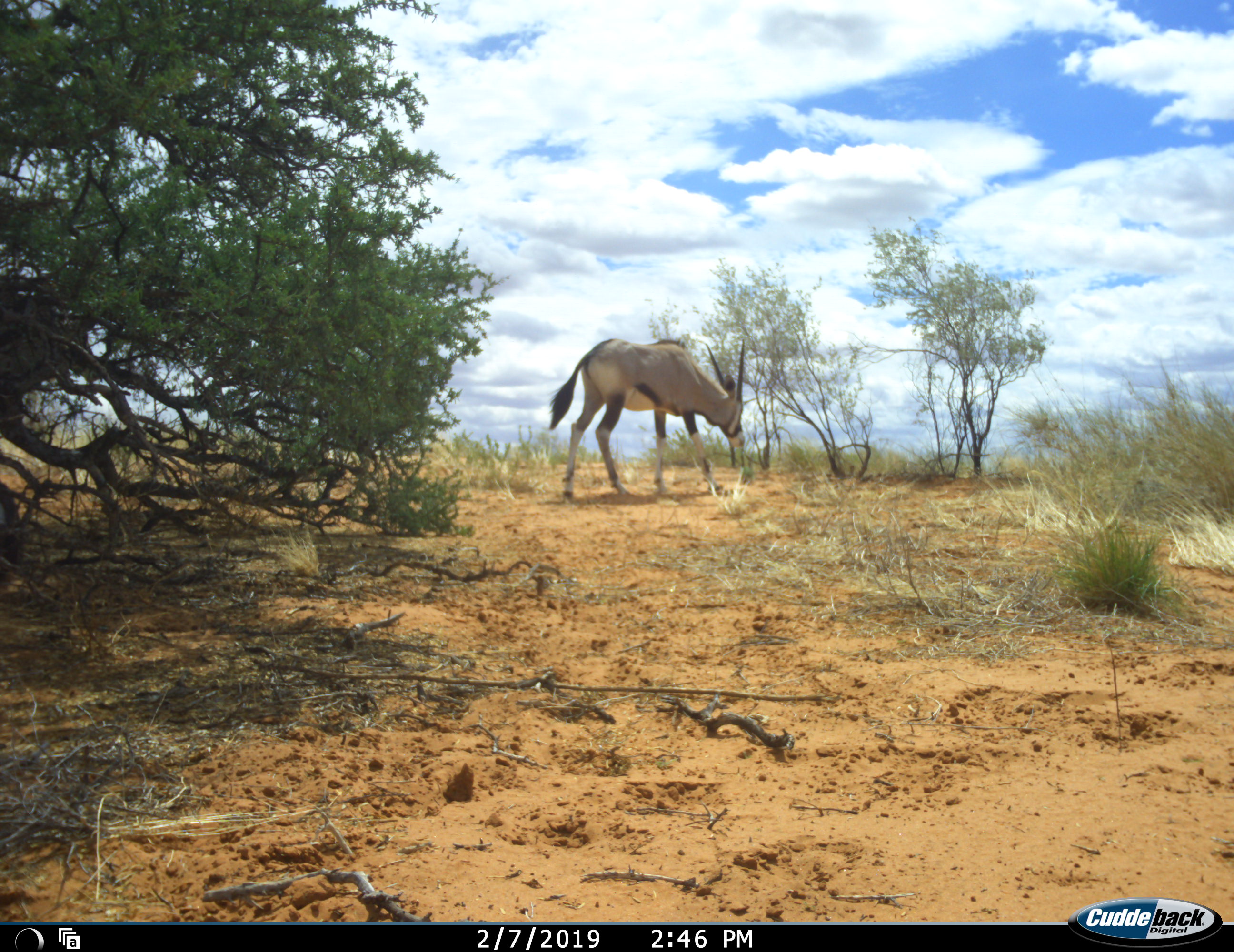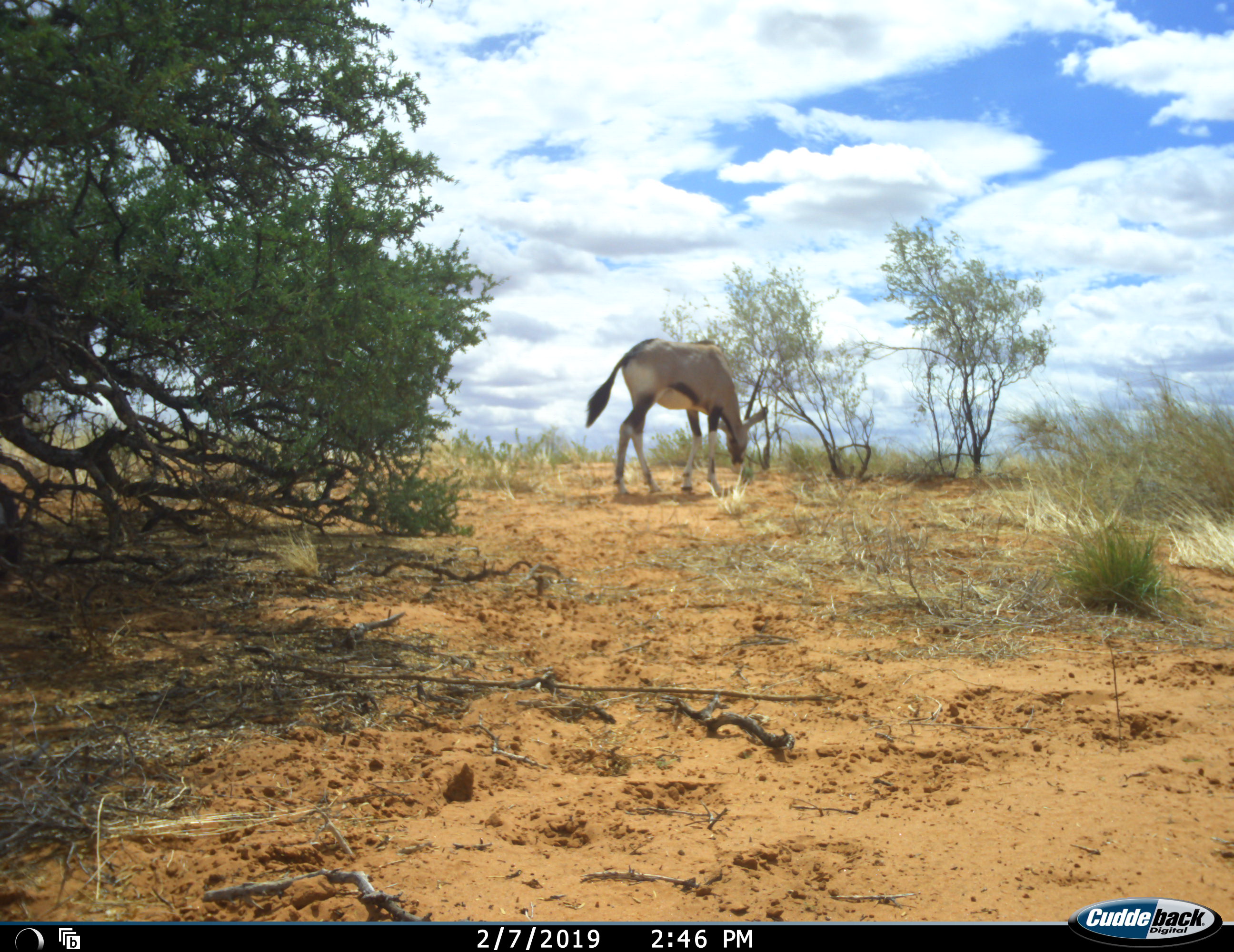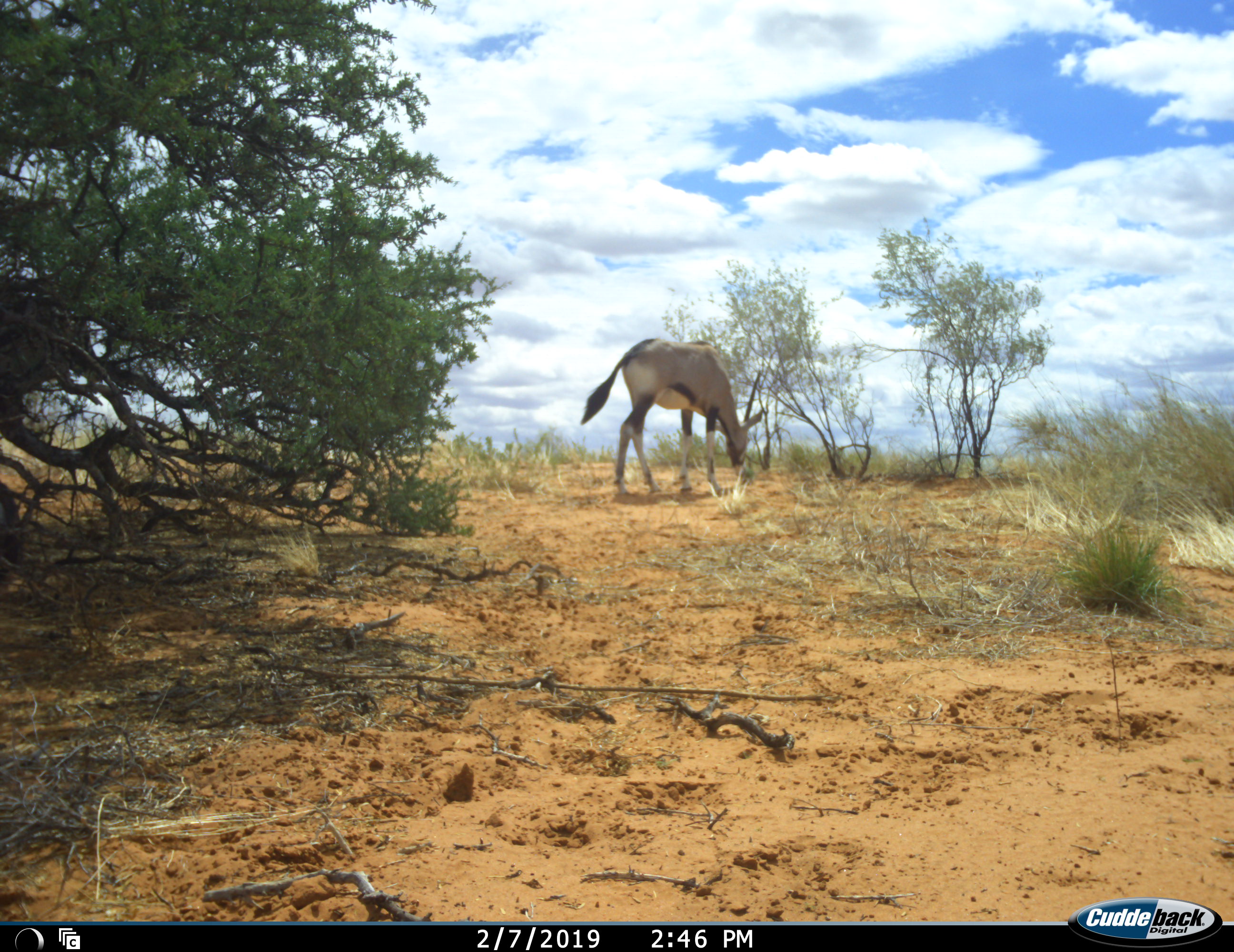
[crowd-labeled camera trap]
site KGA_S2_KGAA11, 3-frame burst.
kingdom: Animalia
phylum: Chordata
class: Mammalia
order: Artiodactyla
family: Bovidae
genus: Oryx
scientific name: Oryx gazella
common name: gemsbok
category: oryx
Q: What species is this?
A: Oryx (gemsbok) (Oryx gazella).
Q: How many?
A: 1.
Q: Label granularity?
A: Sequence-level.